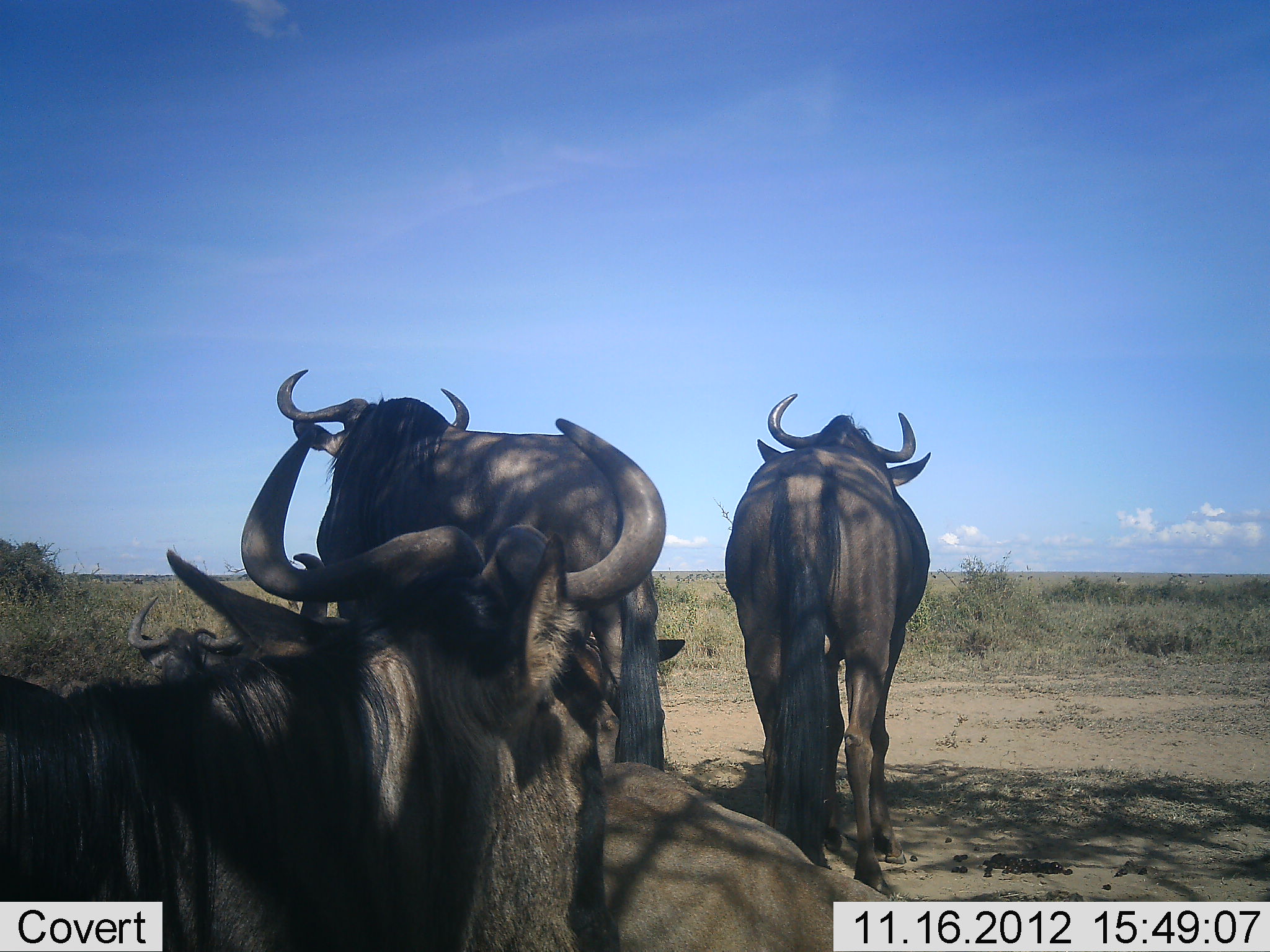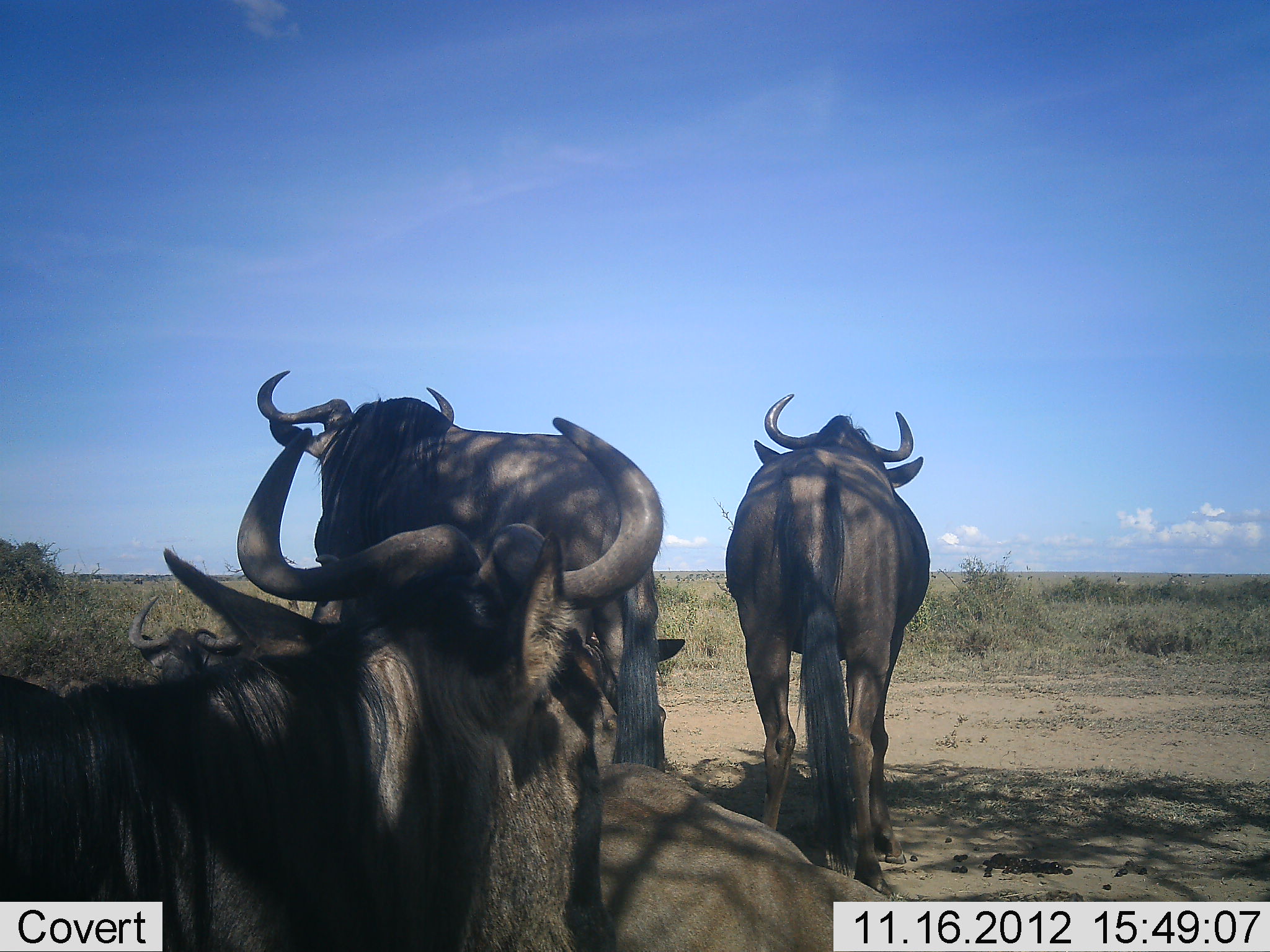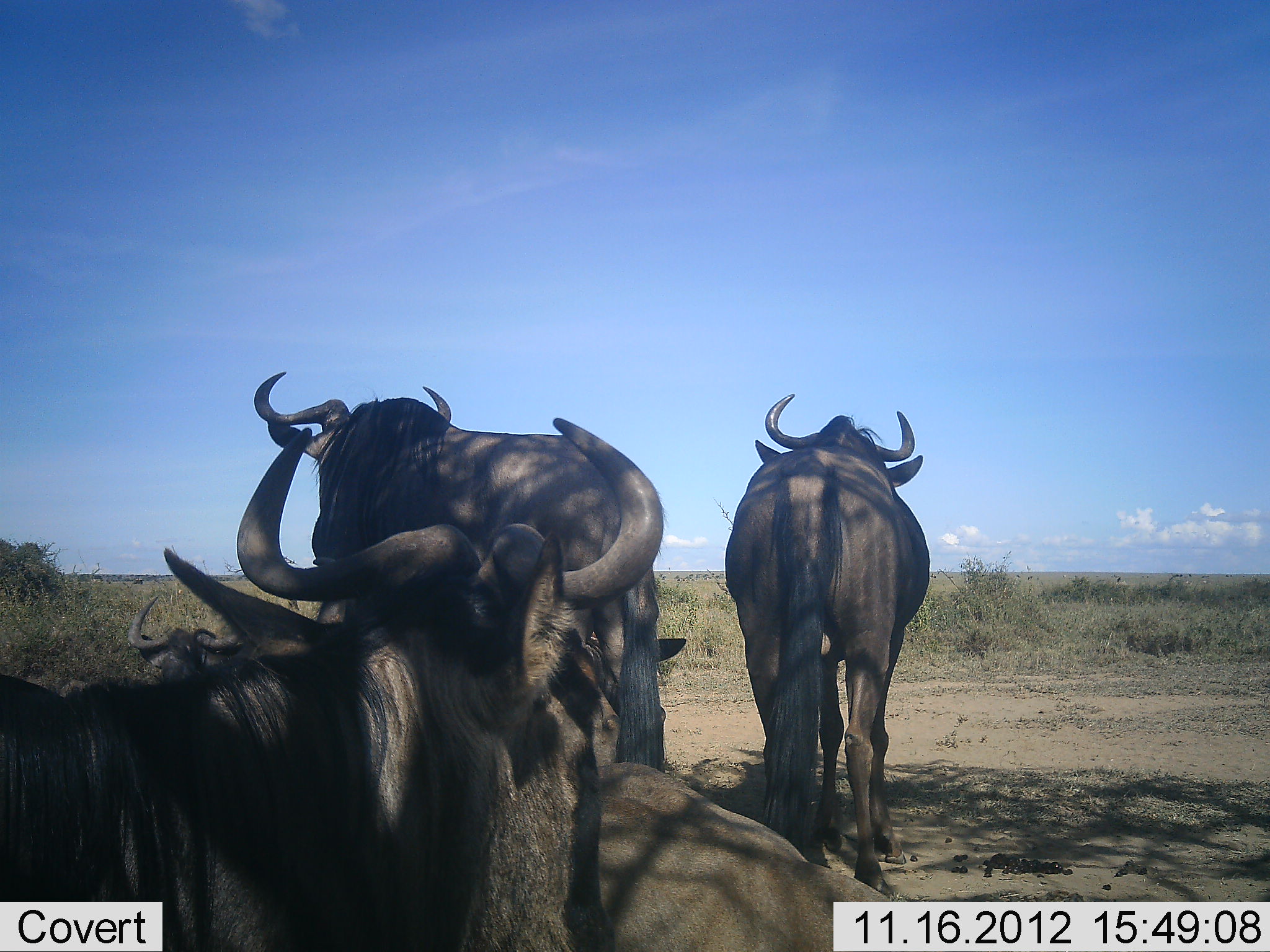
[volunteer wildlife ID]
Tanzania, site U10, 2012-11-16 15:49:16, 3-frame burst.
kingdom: Animalia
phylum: Chordata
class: Mammalia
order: Artiodactyla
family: Bovidae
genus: Connochaetes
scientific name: Connochaetes taurinus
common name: blue wildebeest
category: wildebeest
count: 5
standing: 100%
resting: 100%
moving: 0%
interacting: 0%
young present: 0%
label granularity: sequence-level